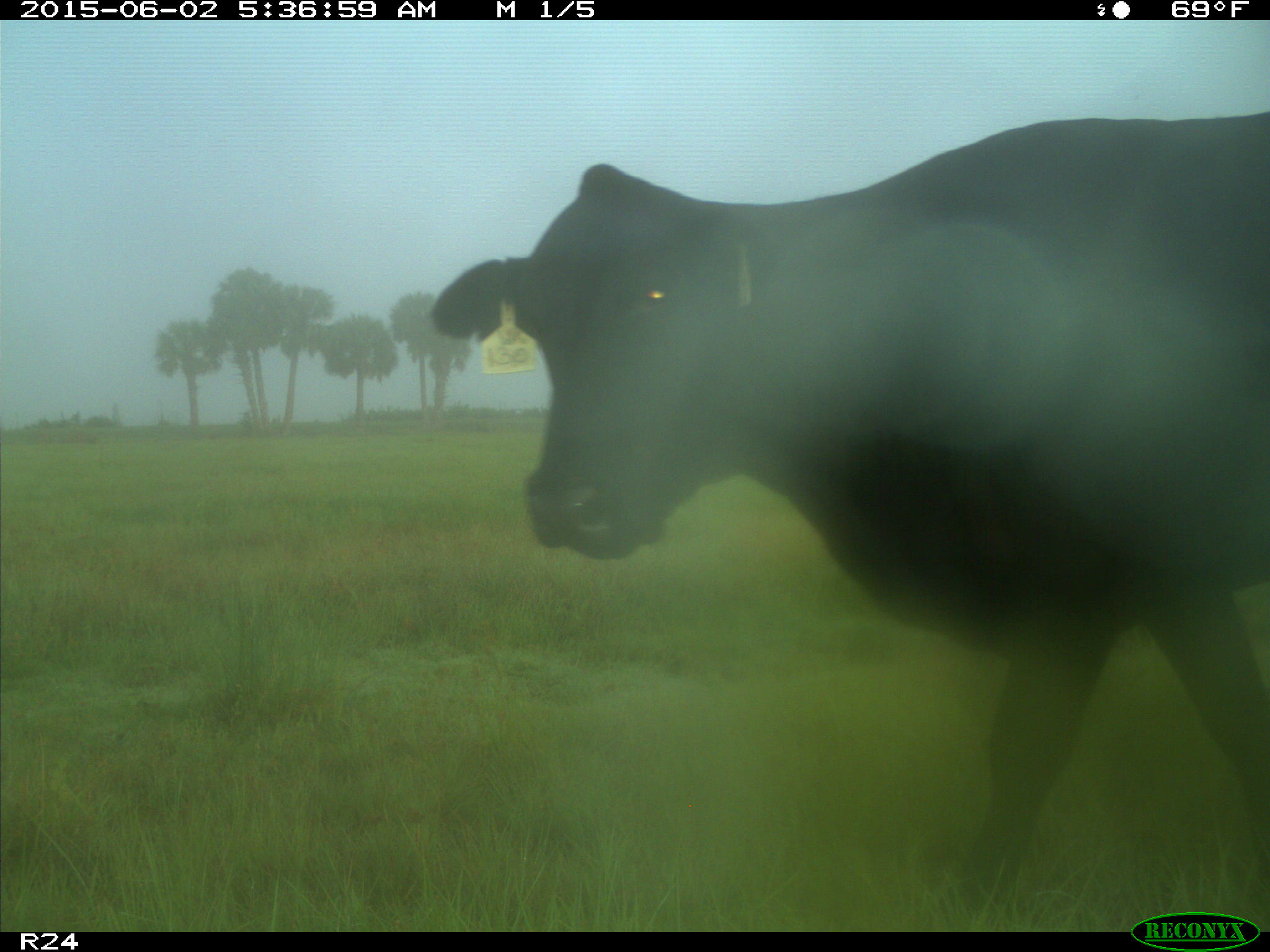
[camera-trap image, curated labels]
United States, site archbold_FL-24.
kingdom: Animalia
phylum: Chordata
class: Mammalia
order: Artiodactyla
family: Bovidae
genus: Bos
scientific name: Bos taurus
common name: domestic cow